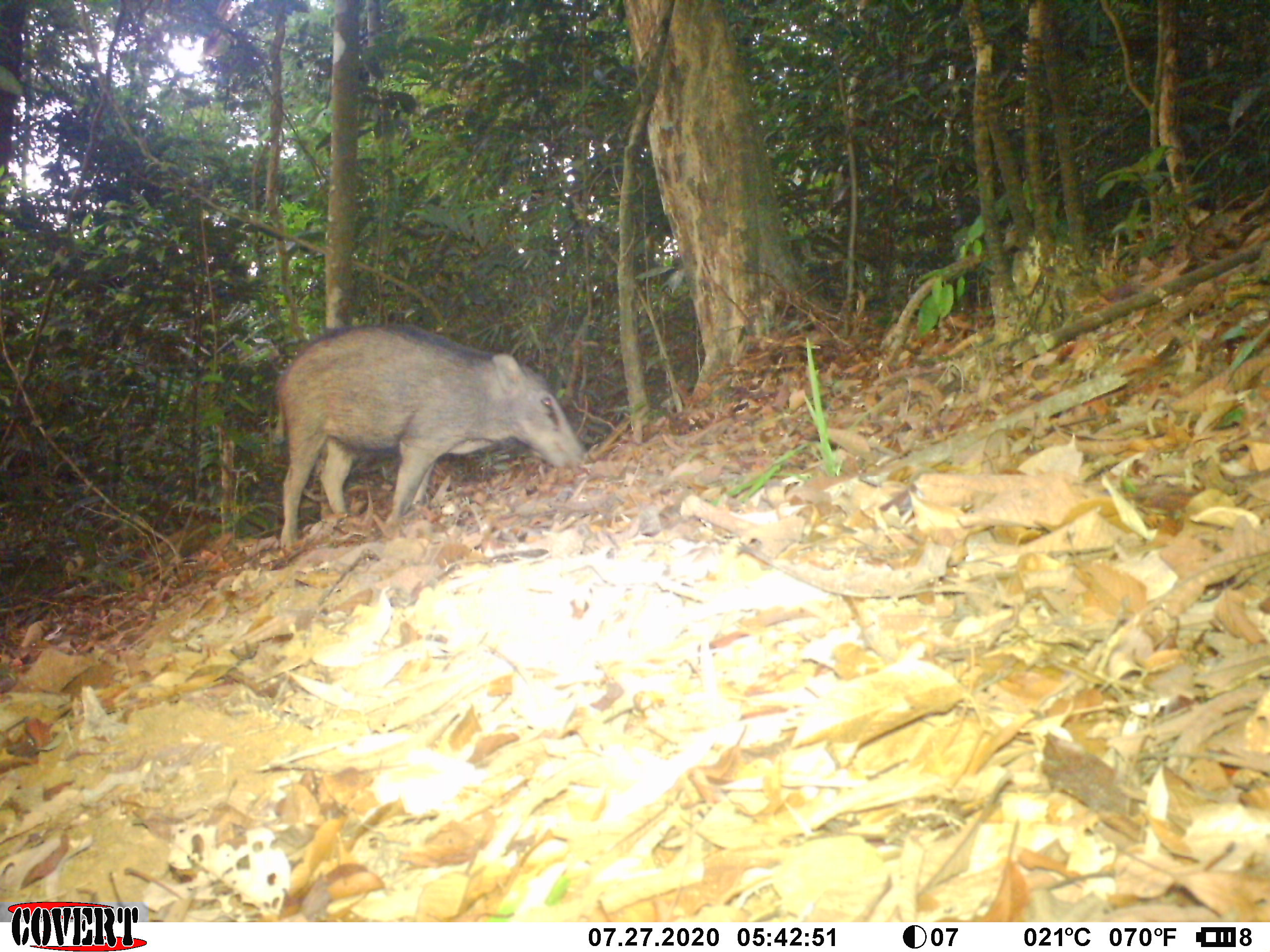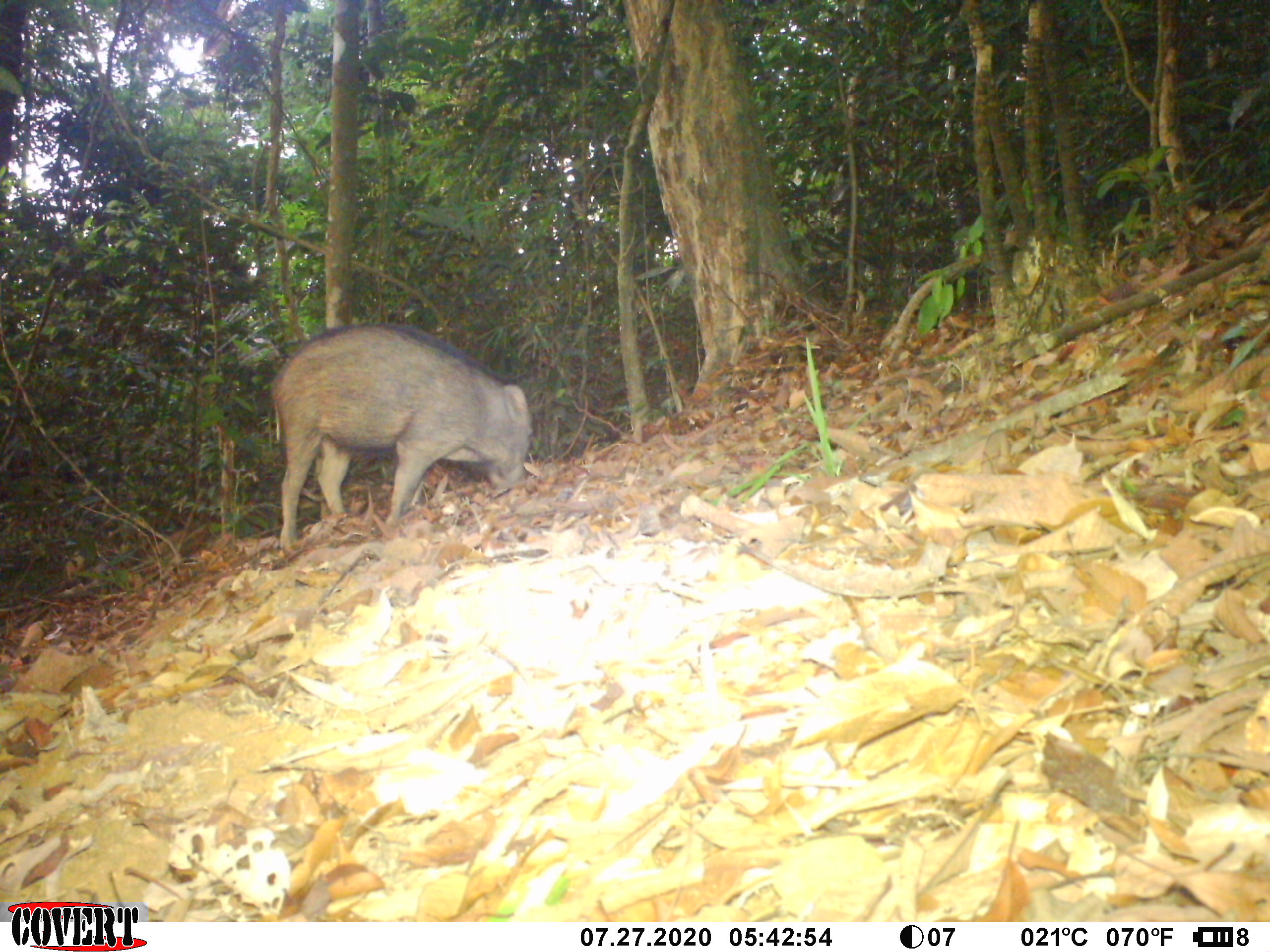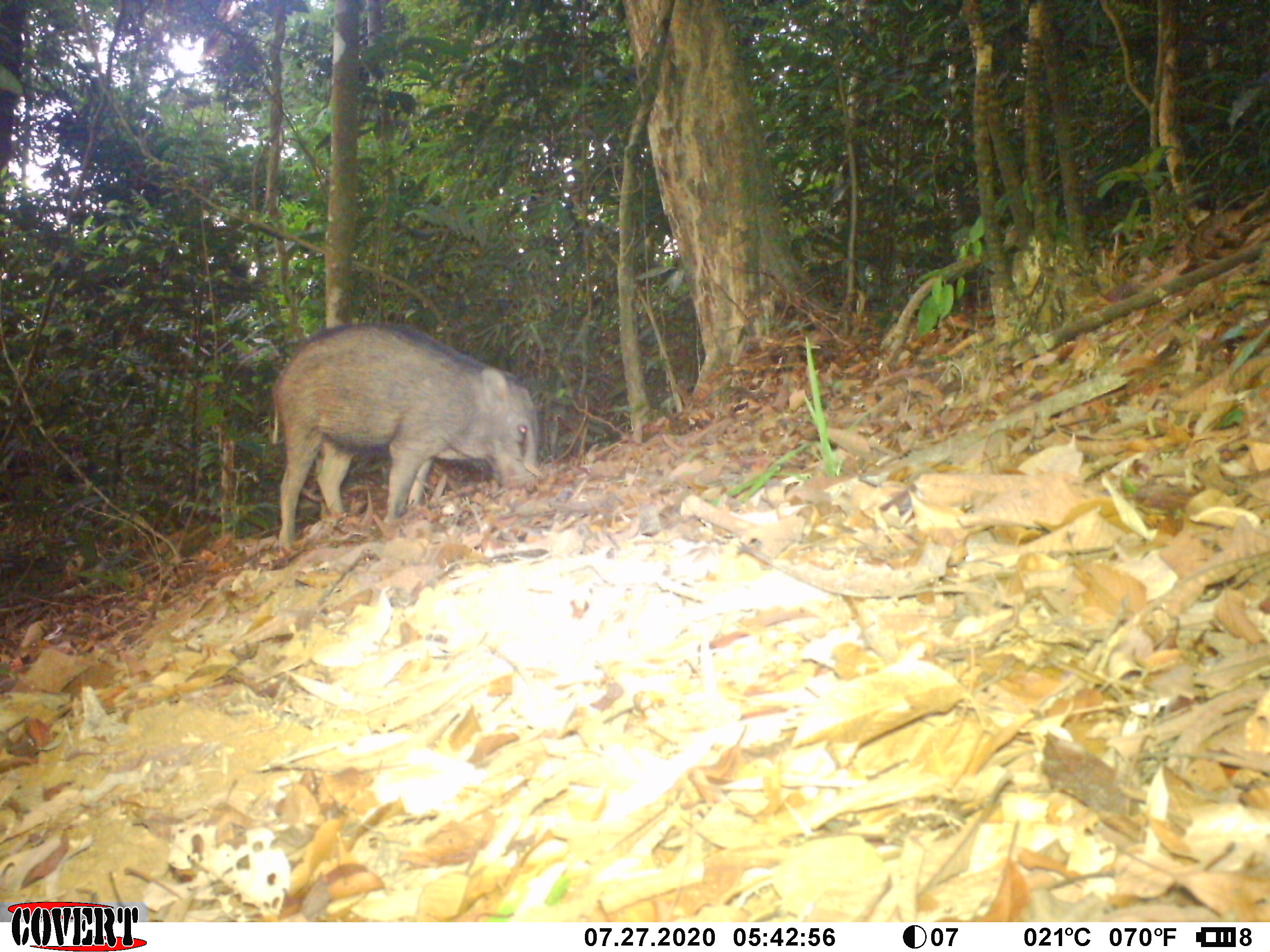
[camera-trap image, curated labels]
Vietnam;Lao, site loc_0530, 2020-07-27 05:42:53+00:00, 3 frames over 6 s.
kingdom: Animalia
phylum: Chordata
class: Mammalia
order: Artiodactyla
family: Suidae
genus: Sus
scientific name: Sus scrofa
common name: eurasian wild pig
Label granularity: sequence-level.